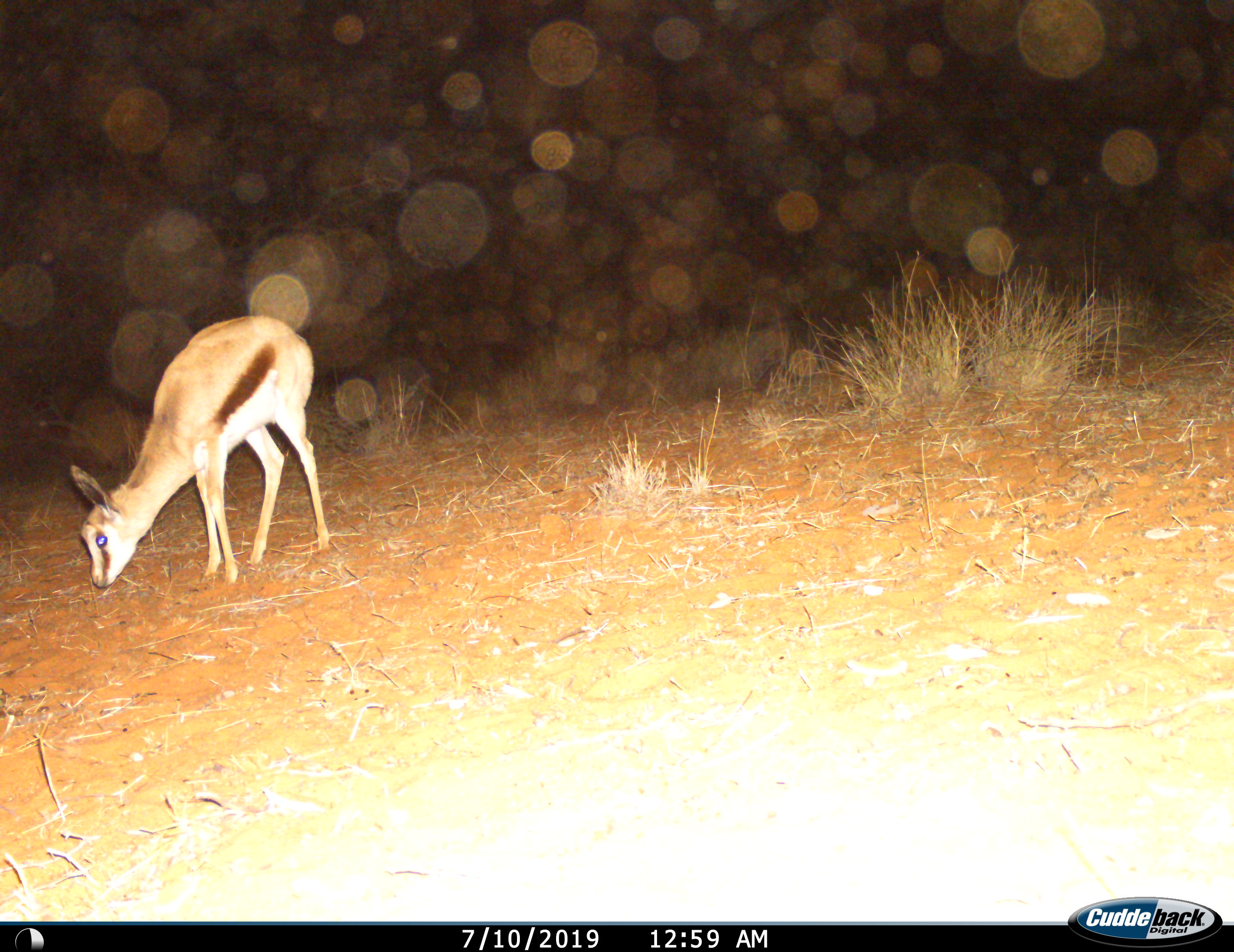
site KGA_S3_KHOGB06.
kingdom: Animalia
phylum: Chordata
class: Mammalia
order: Artiodactyla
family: Bovidae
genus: Antidorcas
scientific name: Antidorcas marsupialis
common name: springbok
Springbok (Antidorcas marsupialis), count 1. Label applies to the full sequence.